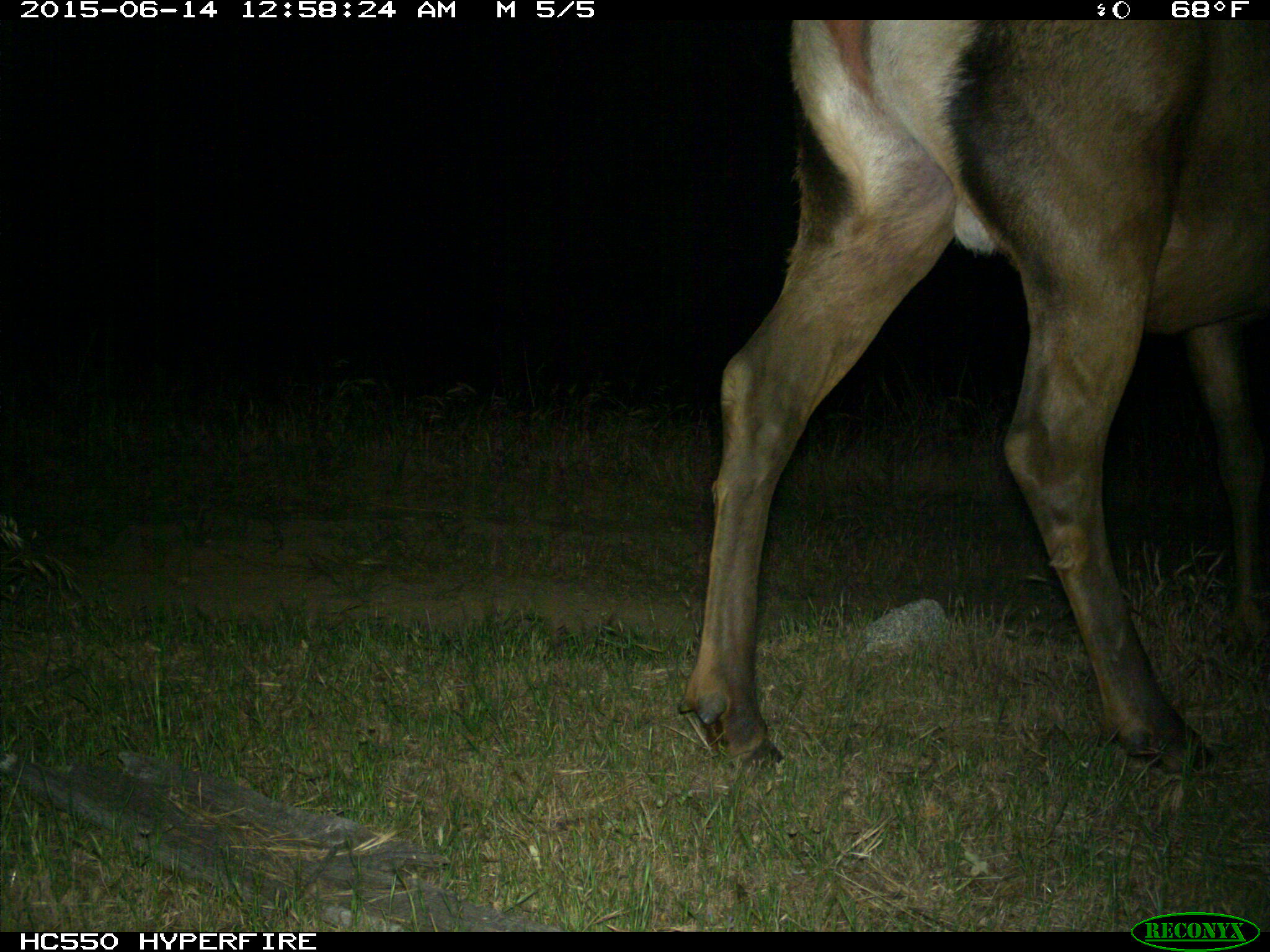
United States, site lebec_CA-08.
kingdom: Animalia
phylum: Chordata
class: Mammalia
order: Artiodactyla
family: Cervidae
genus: Cervus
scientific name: Cervus canadensis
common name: elk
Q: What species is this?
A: Cervus canadensis (elk).